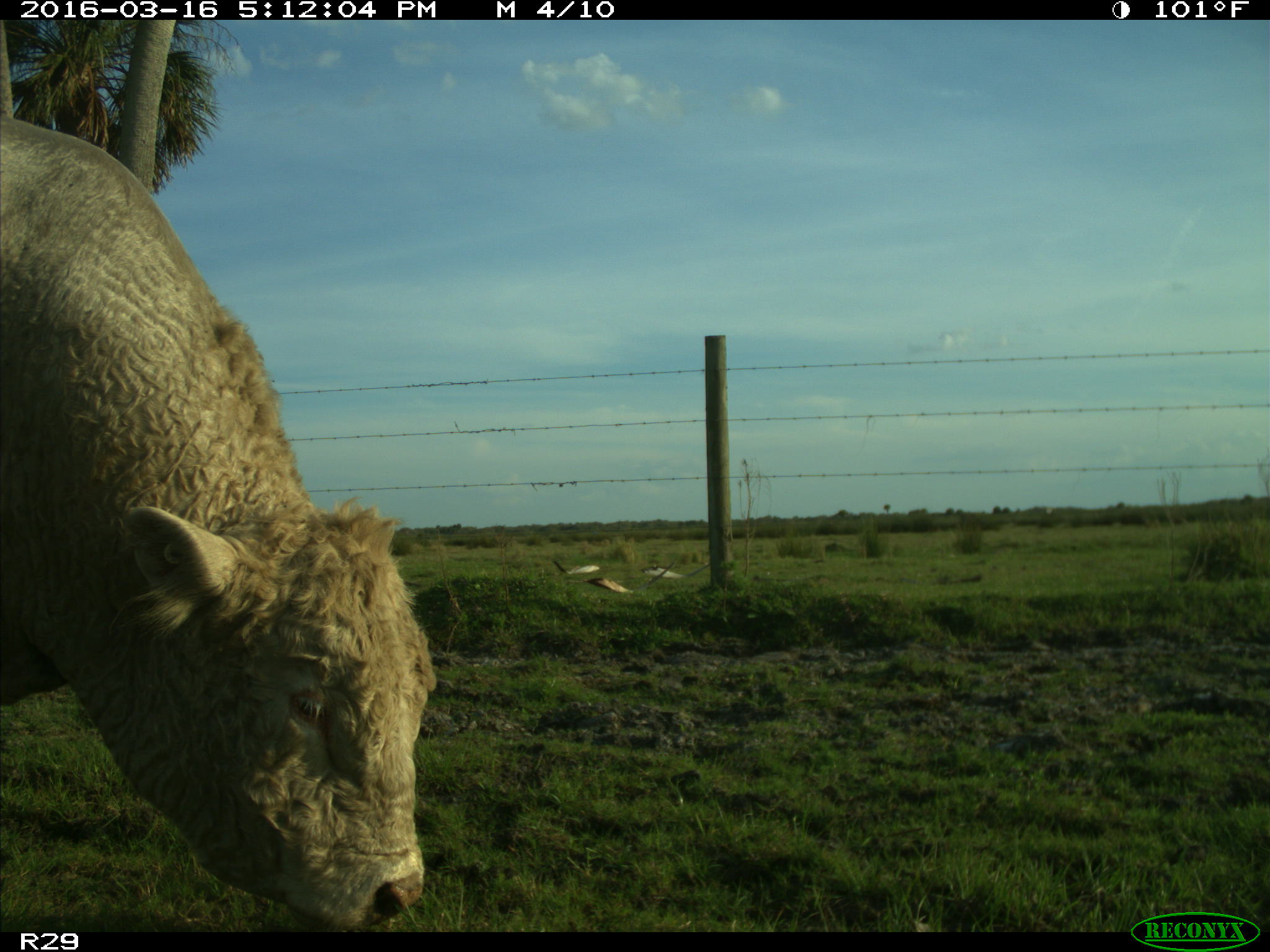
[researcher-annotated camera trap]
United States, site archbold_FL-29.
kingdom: Animalia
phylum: Chordata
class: Mammalia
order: Artiodactyla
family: Bovidae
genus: Bos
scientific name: Bos taurus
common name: domestic cow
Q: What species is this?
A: Bos taurus (domestic cow).